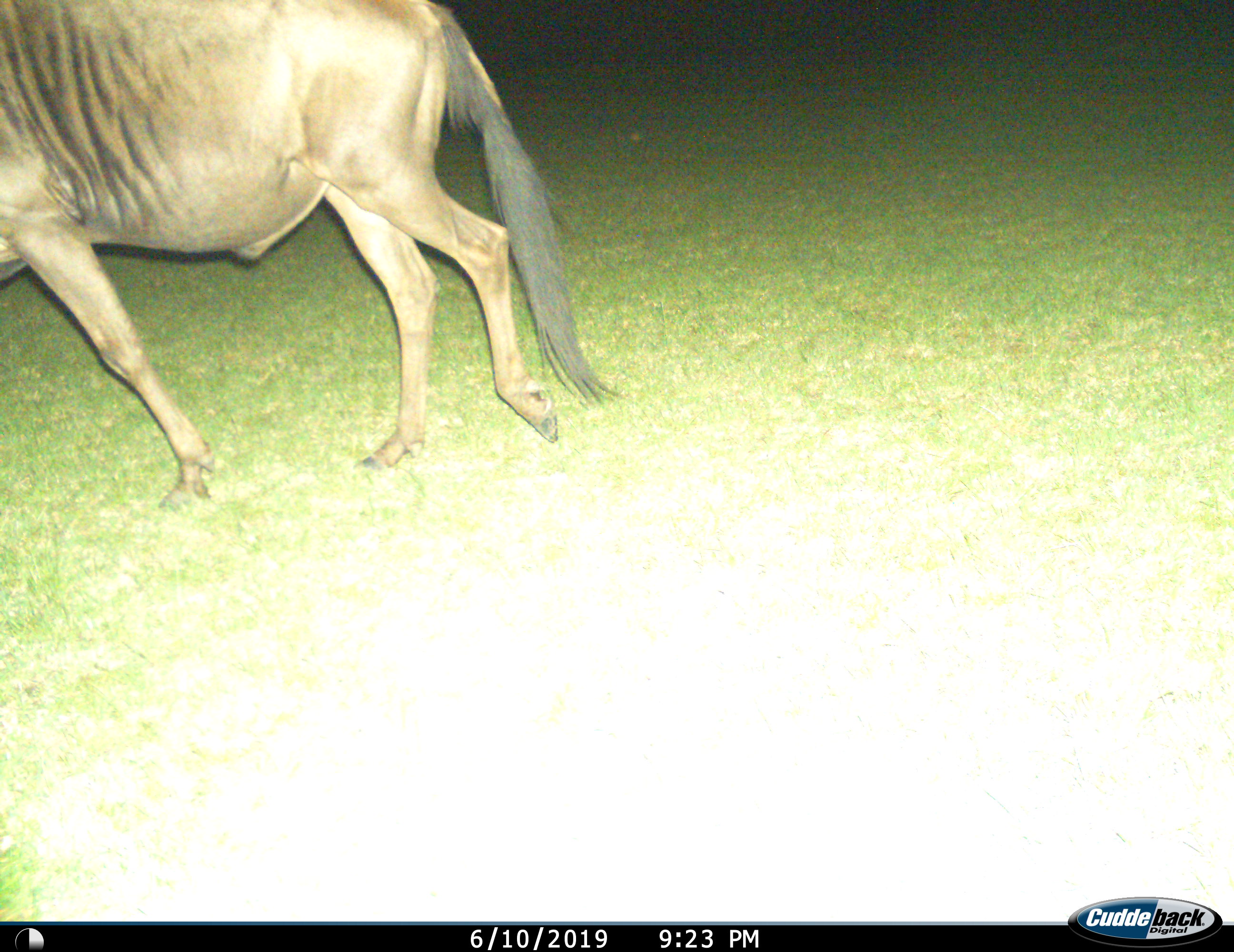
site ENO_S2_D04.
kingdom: Animalia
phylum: Chordata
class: Mammalia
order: Artiodactyla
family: Bovidae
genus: Connochaetes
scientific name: Connochaetes taurinus taurinus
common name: blue wildebeest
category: wildebeestblue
Wildebeestblue (blue wildebeest) (Connochaetes taurinus taurinus), count 1. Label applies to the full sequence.